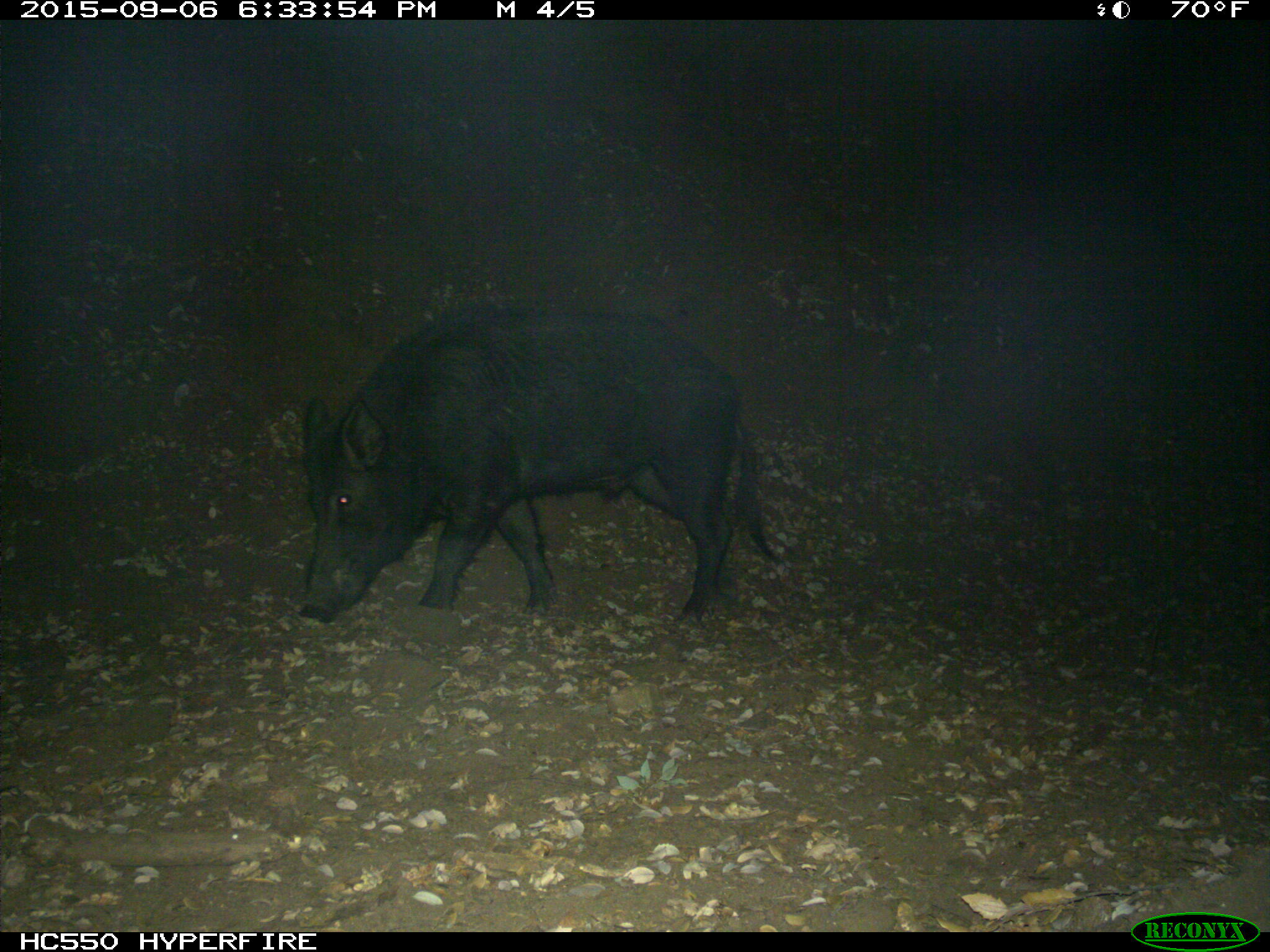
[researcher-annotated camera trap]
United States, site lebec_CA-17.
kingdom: Animalia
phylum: Chordata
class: Mammalia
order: Artiodactyla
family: Suidae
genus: Sus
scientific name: Sus scrofa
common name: wild boar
Sus scrofa (wild boar).